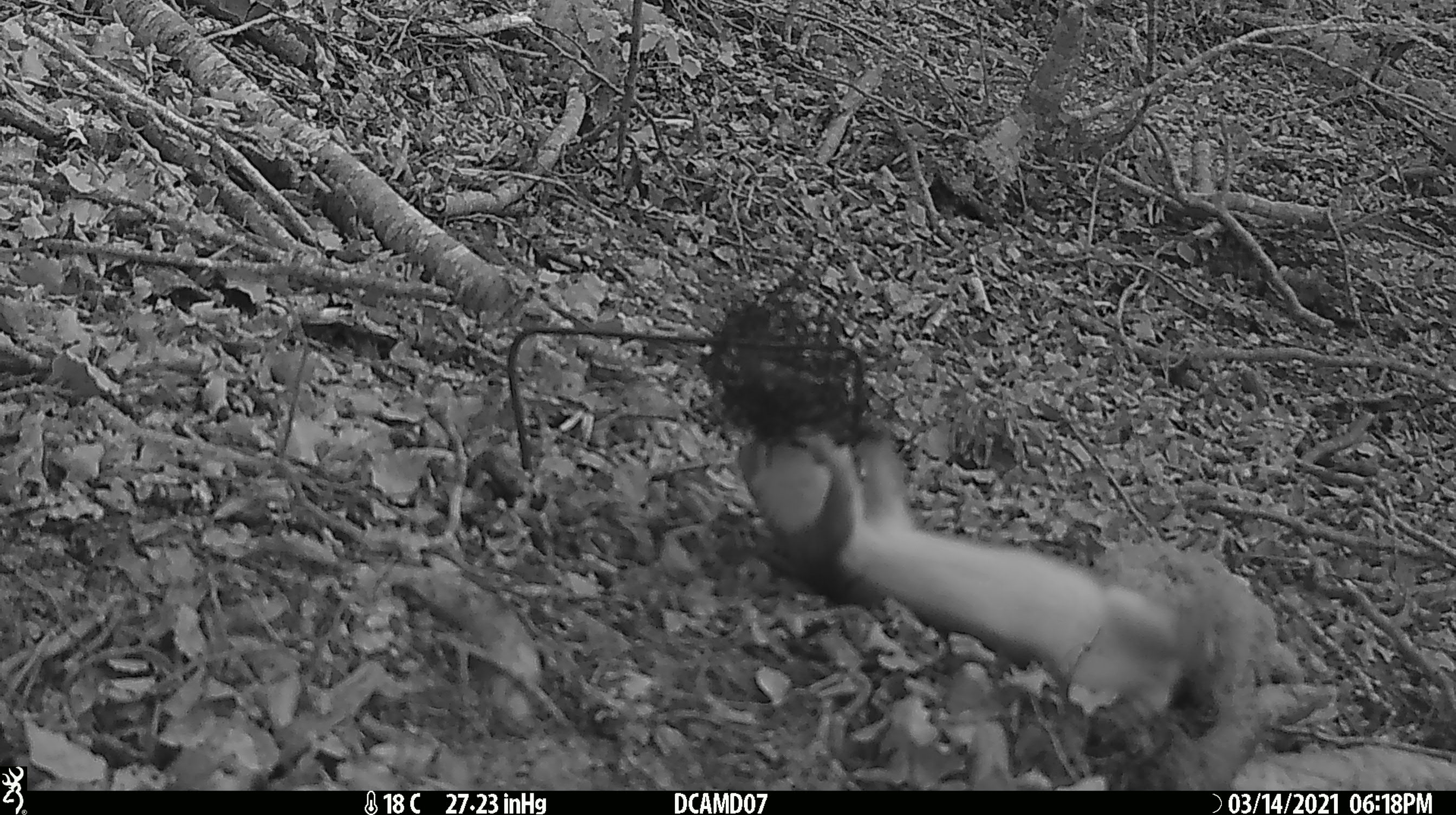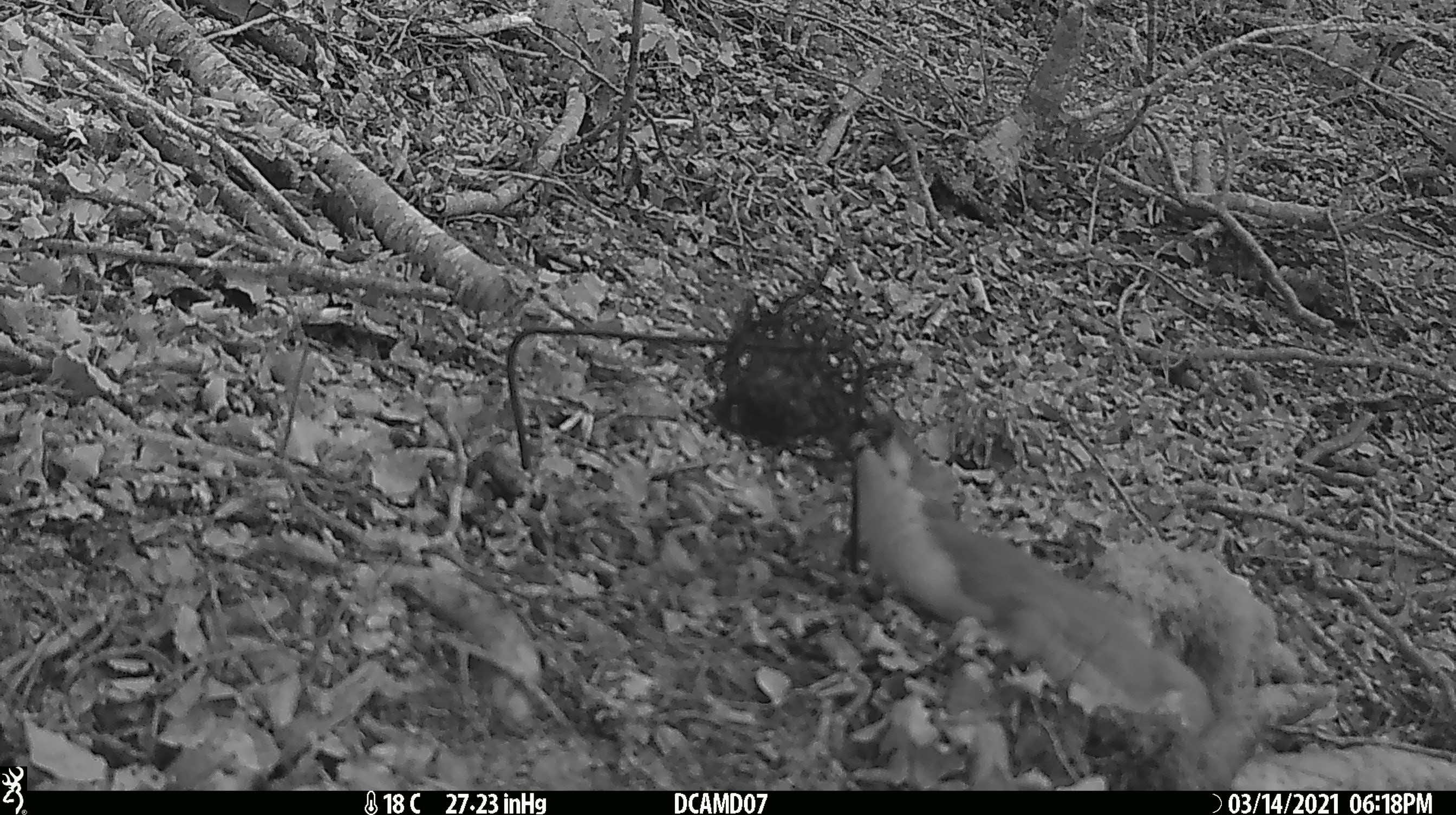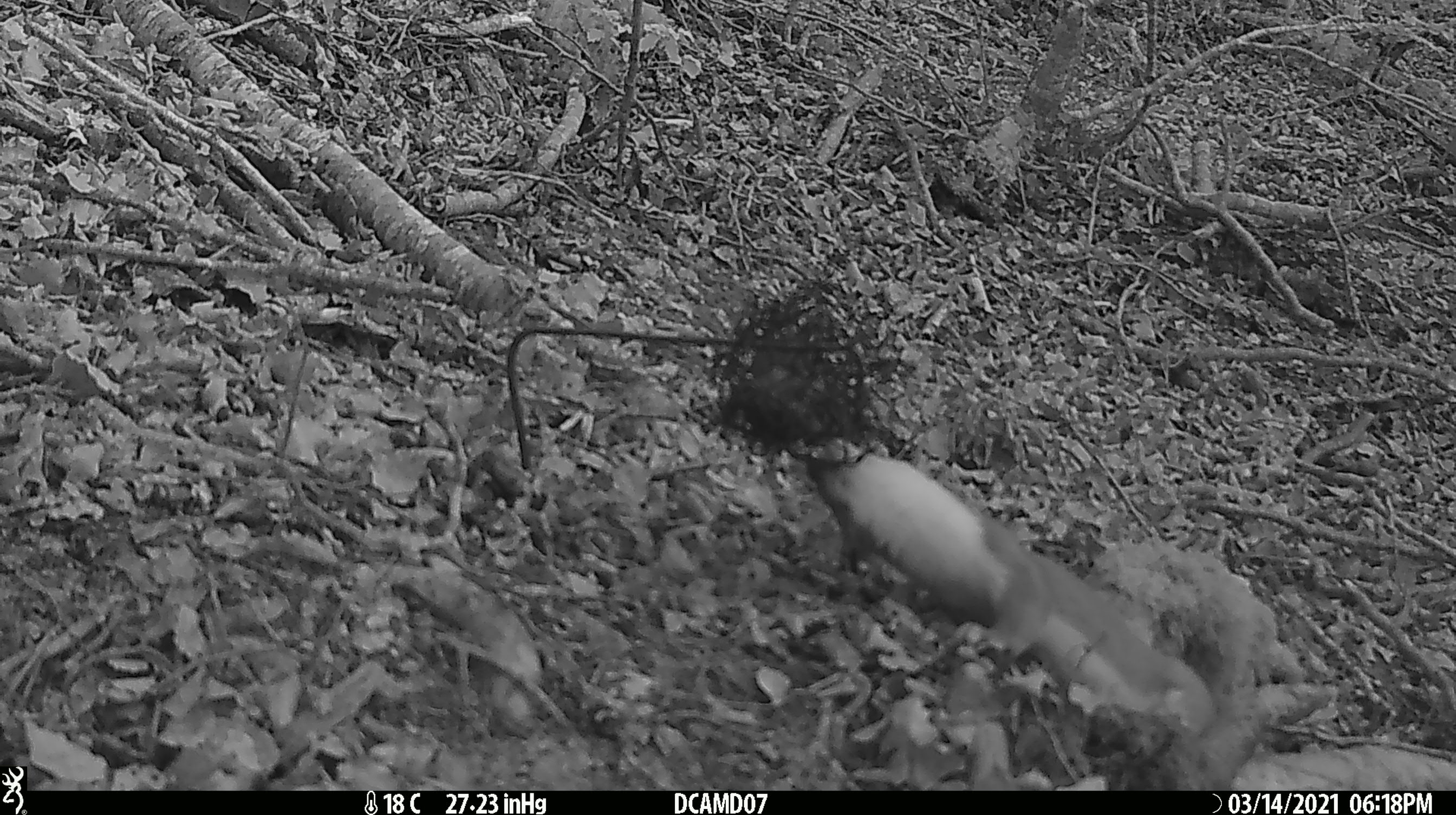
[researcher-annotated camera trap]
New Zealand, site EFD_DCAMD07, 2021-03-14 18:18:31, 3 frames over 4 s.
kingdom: Animalia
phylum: Chordata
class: Mammalia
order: Carnivora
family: Mustelidae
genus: Mustela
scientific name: Mustela erminea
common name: stoat